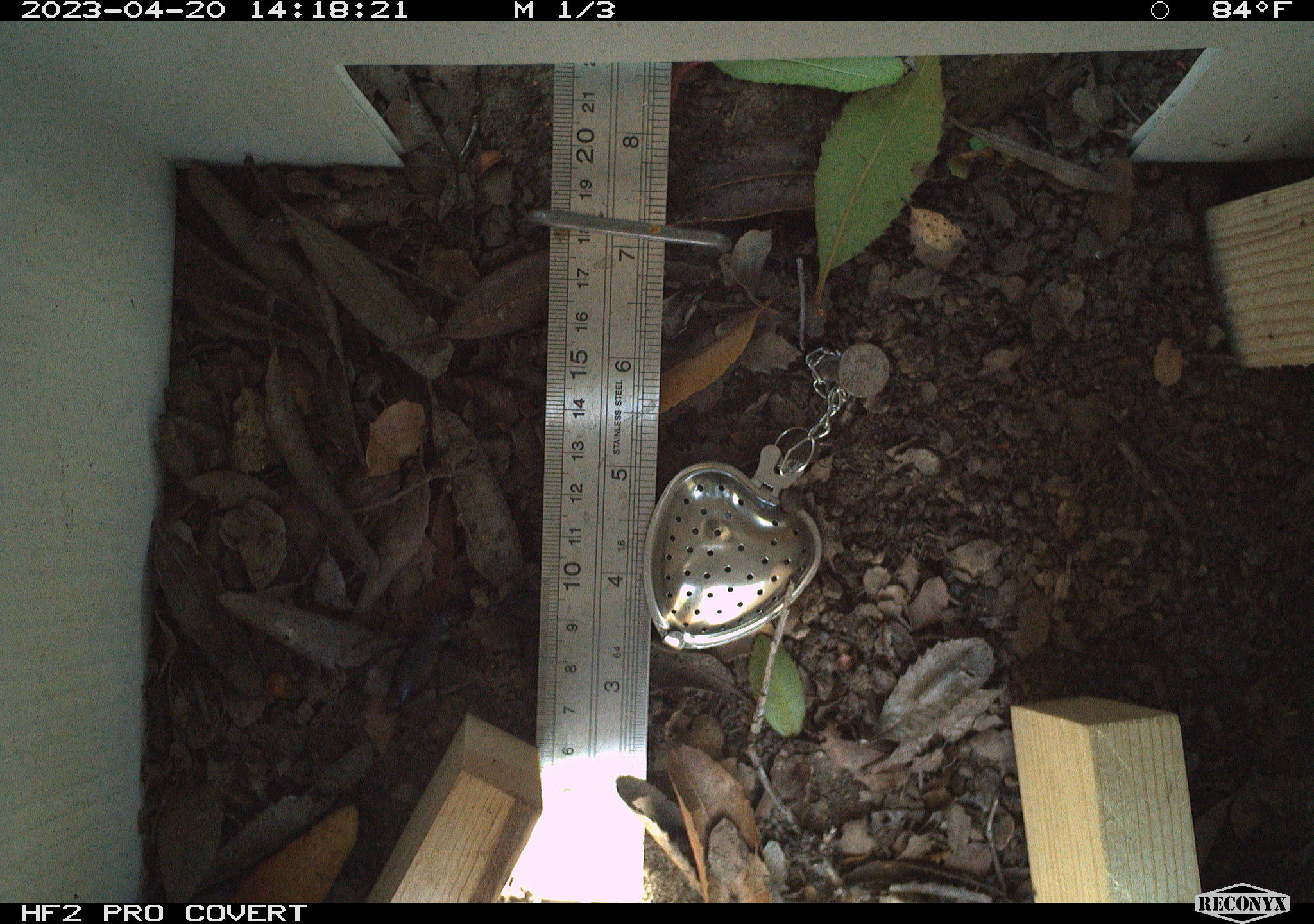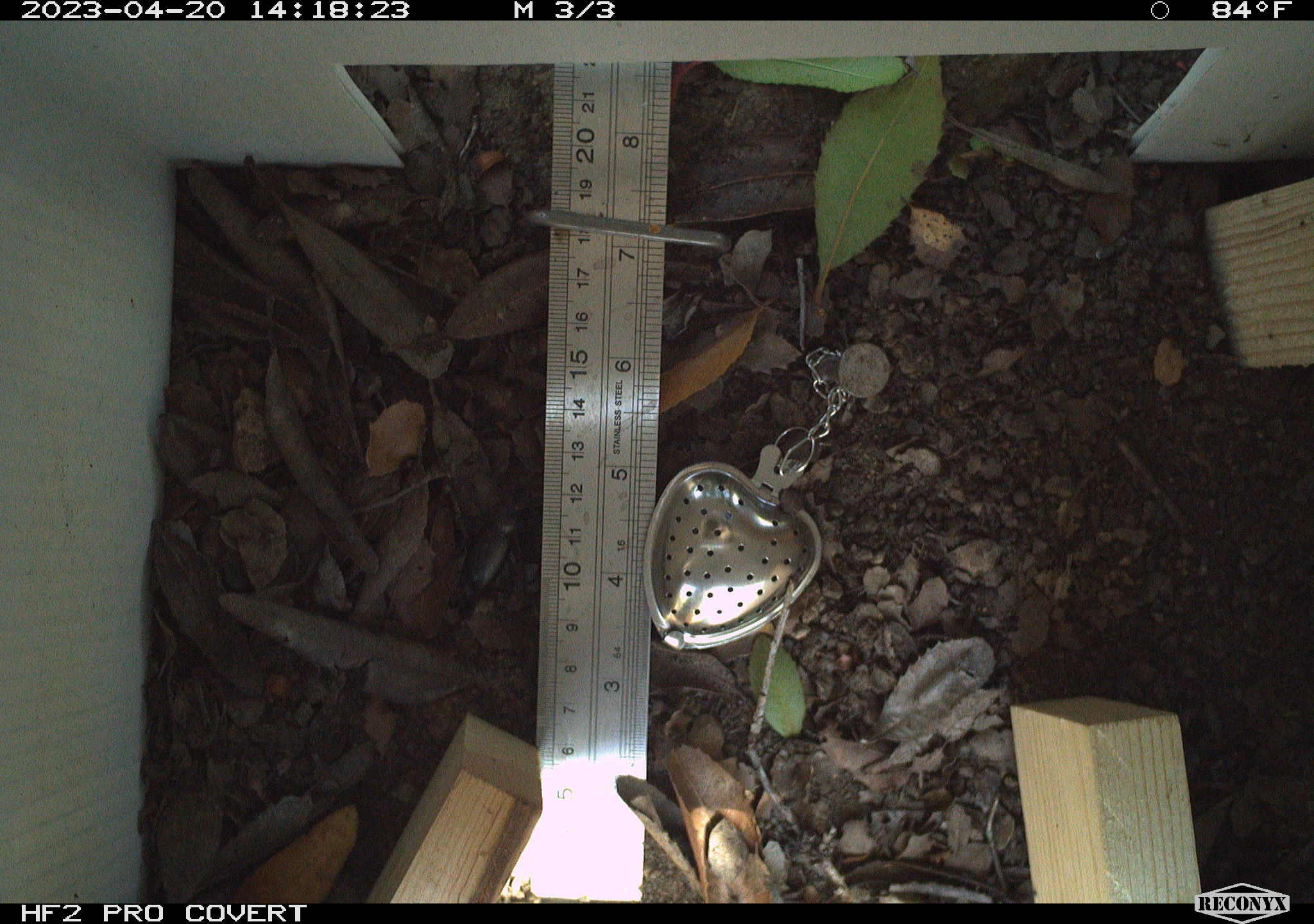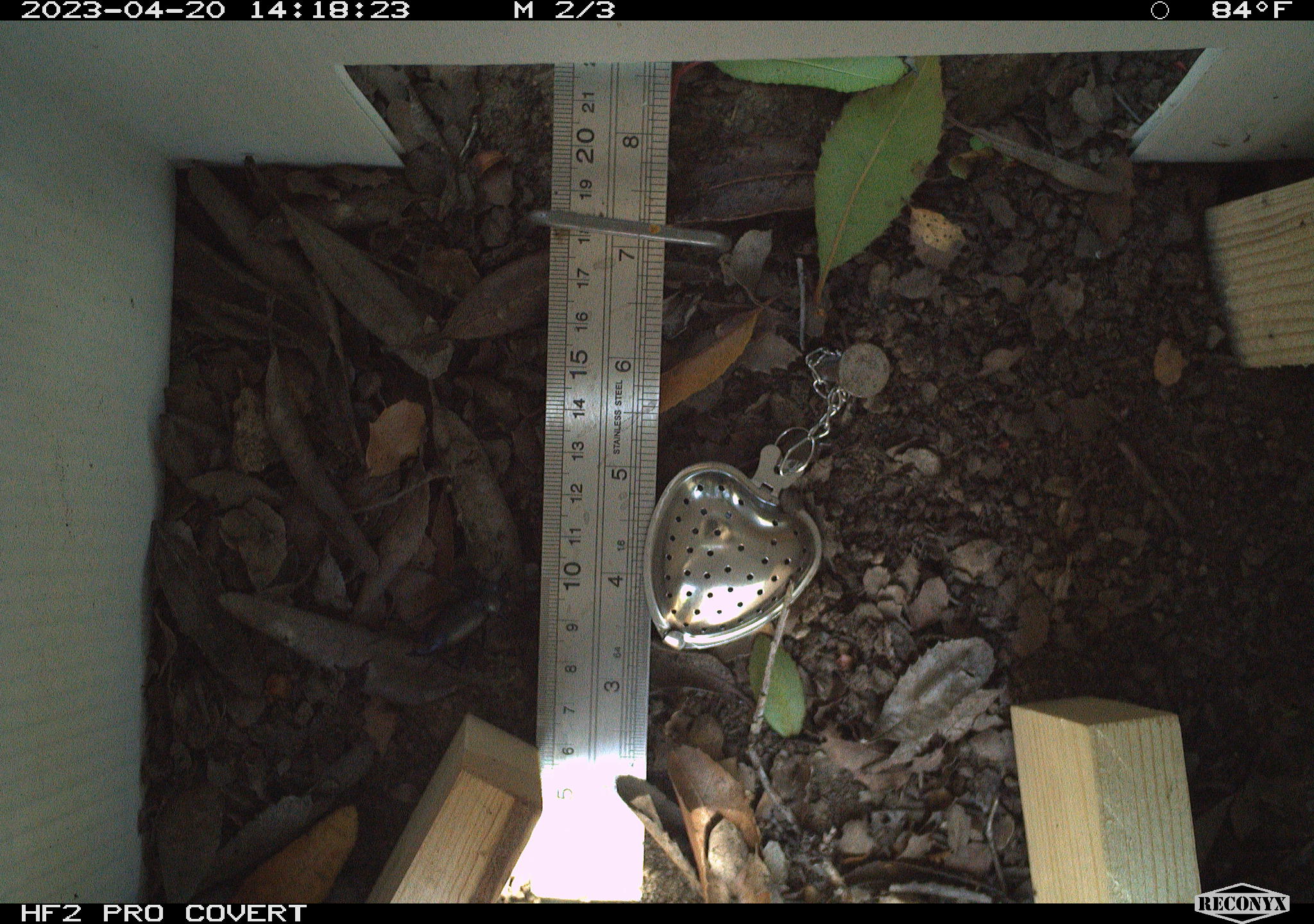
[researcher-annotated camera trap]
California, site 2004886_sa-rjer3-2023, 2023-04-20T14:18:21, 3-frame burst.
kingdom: Animalia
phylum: Arthropoda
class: Insecta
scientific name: Insecta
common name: insect